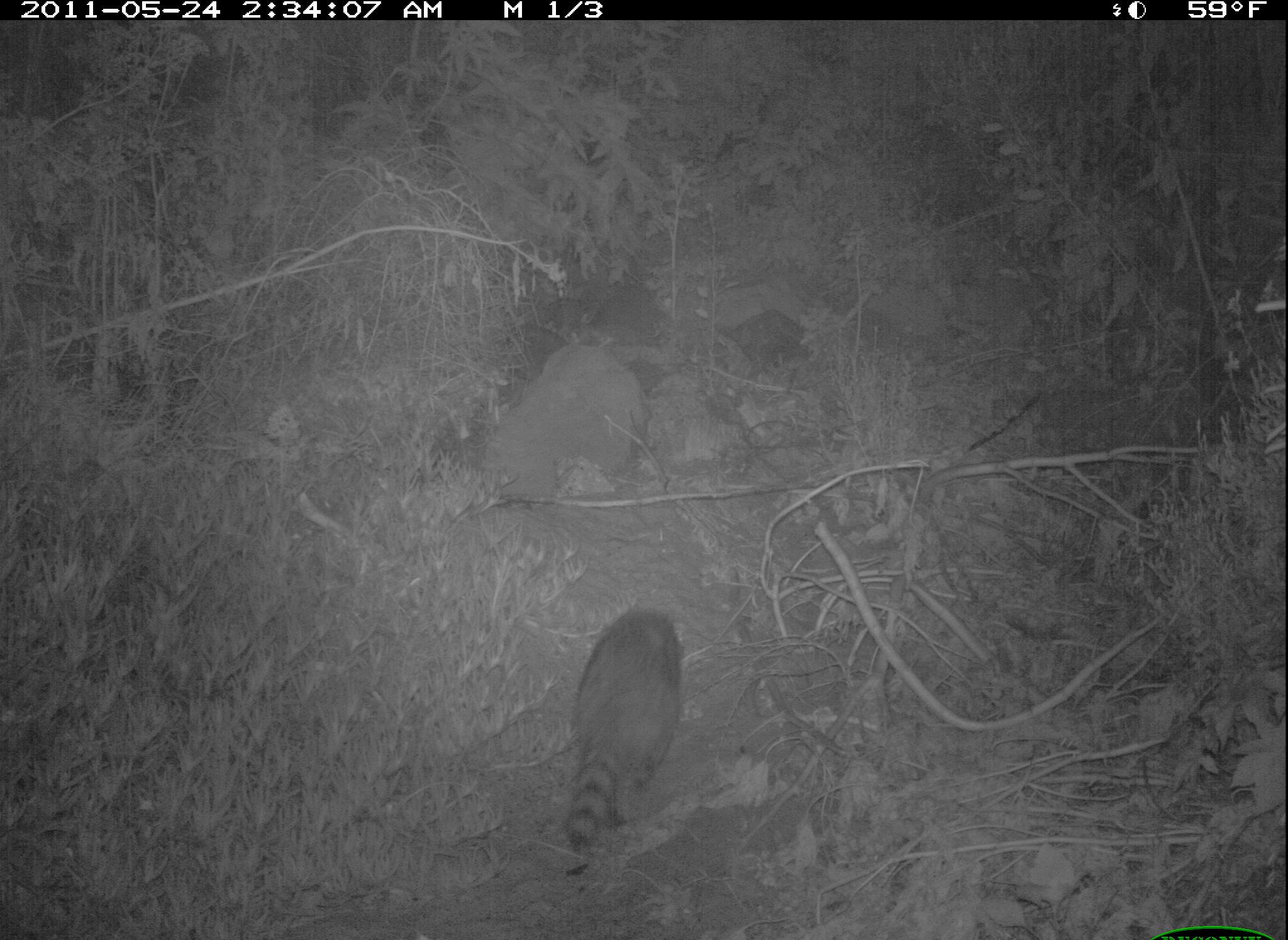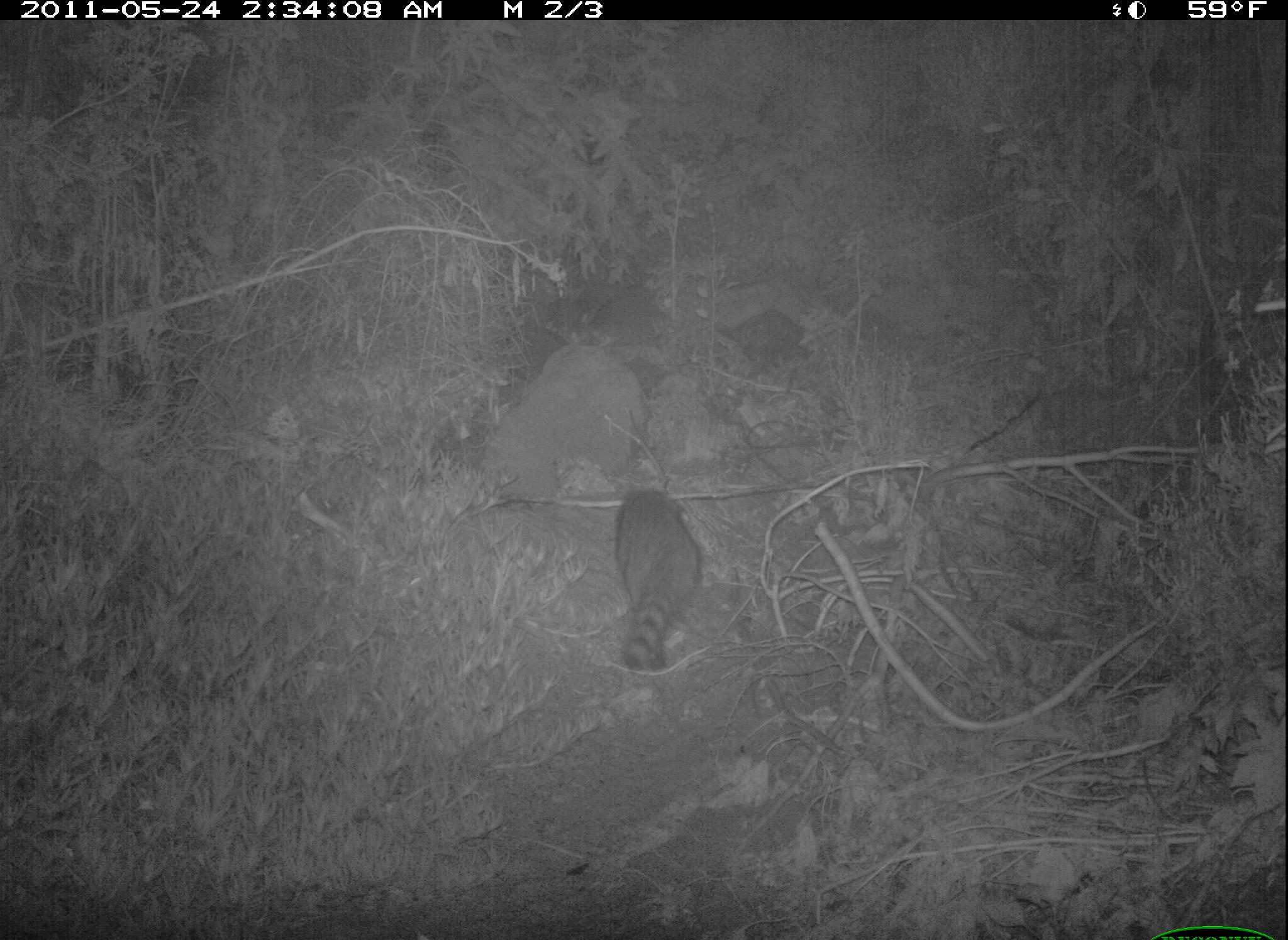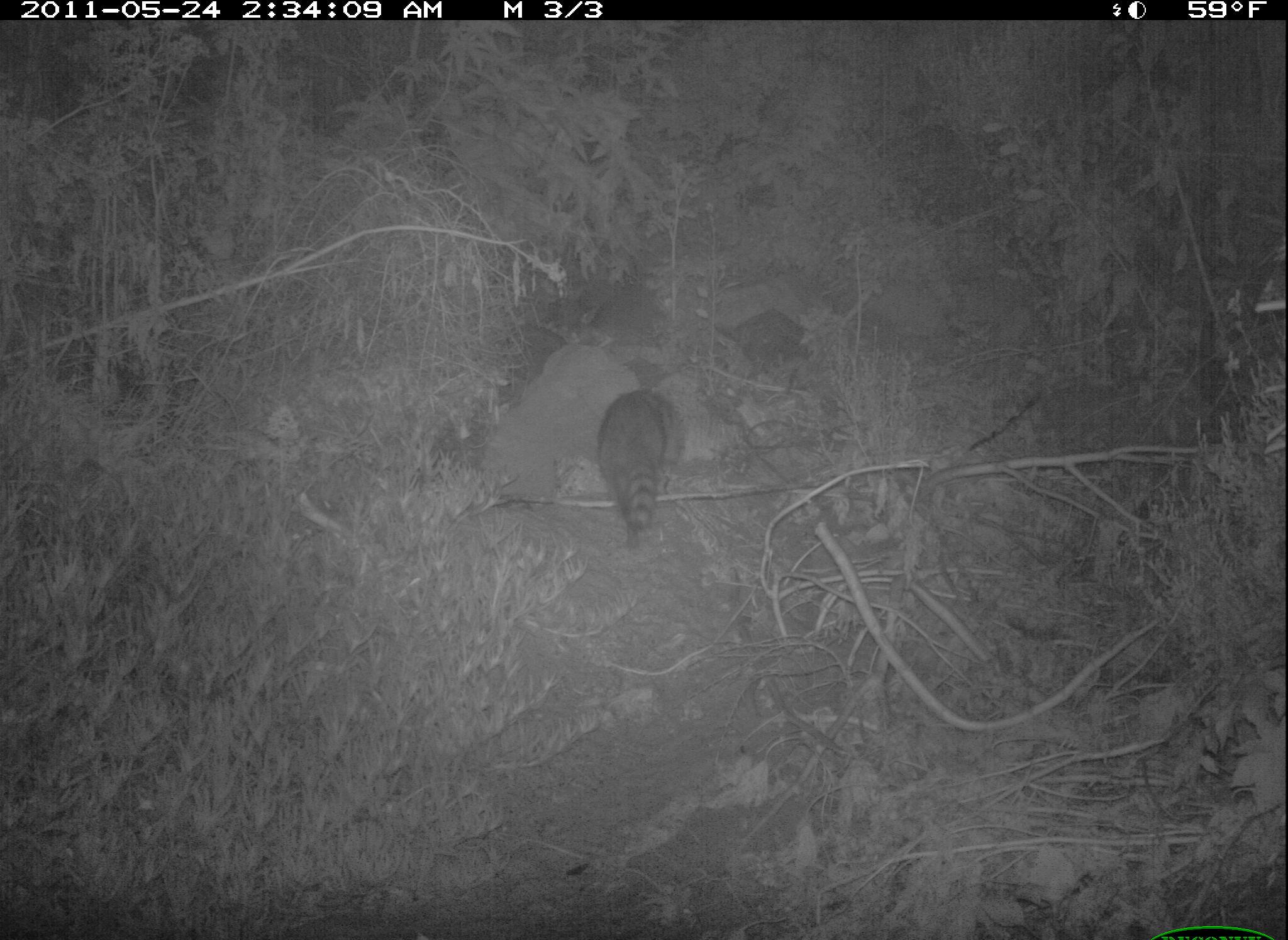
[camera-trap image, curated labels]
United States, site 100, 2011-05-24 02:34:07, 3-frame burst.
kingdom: Animalia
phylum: Chordata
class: Mammalia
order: Carnivora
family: Procyonidae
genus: Procyon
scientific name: Procyon lotor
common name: raccoon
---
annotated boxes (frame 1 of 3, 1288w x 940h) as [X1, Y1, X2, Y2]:
raccoon: [554, 594, 694, 868]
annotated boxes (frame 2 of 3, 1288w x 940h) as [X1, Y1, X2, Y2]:
raccoon: [568, 467, 739, 685]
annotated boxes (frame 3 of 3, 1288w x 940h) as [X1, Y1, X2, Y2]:
raccoon: [588, 367, 699, 544]